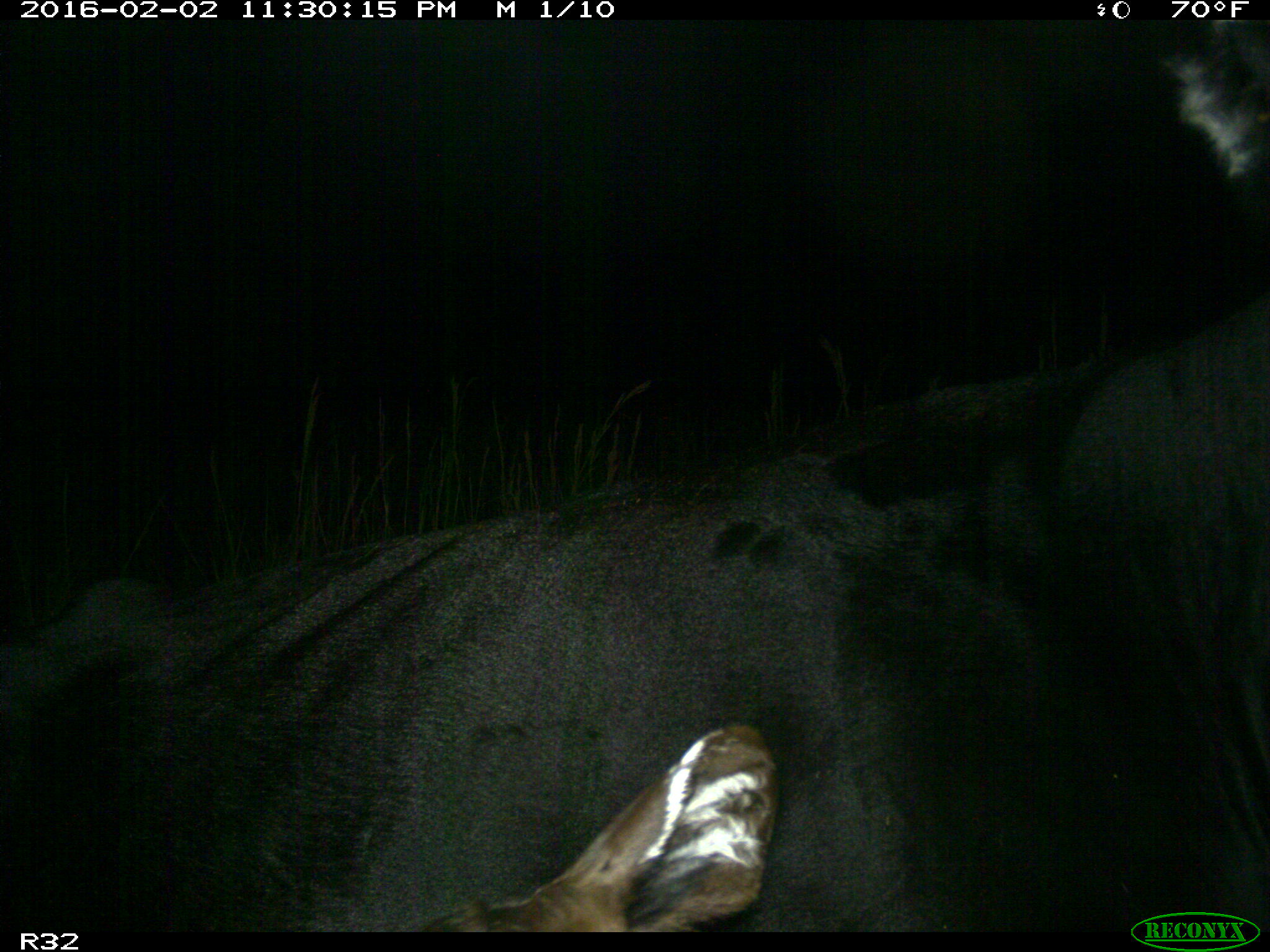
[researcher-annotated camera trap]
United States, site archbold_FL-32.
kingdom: Animalia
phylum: Chordata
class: Mammalia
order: Artiodactyla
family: Bovidae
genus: Bos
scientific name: Bos taurus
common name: domestic cow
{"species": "Bos taurus (domestic cow)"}